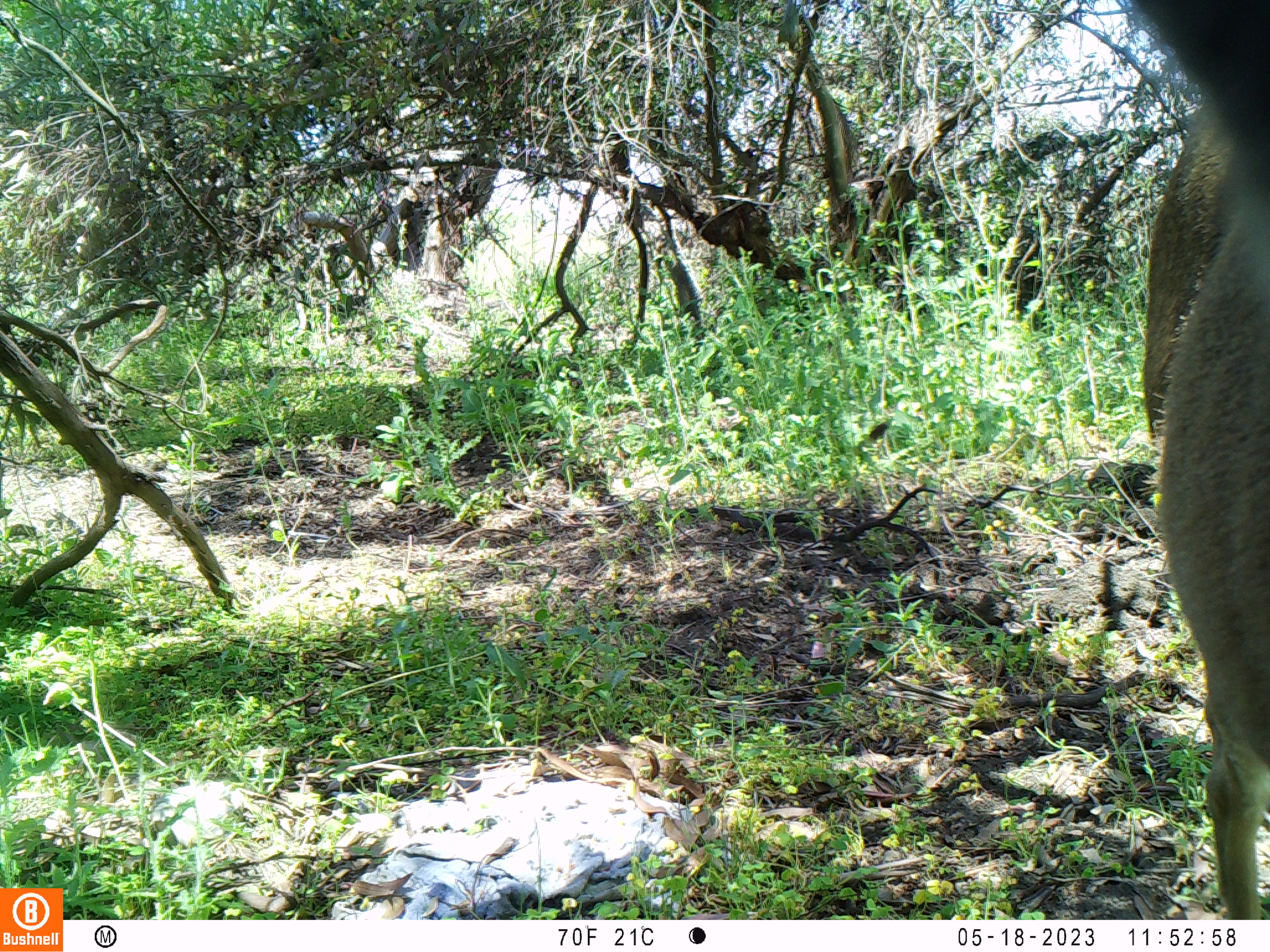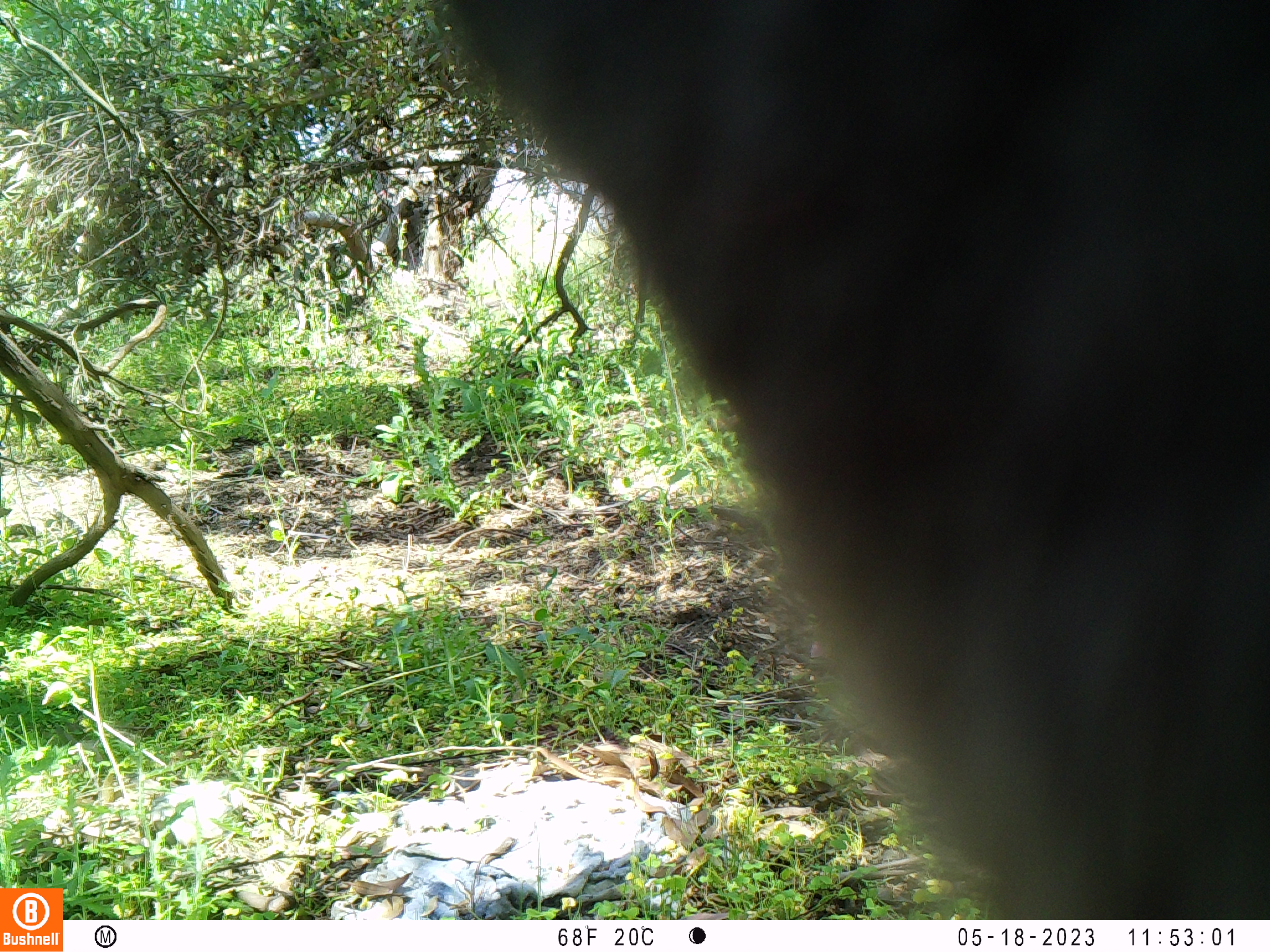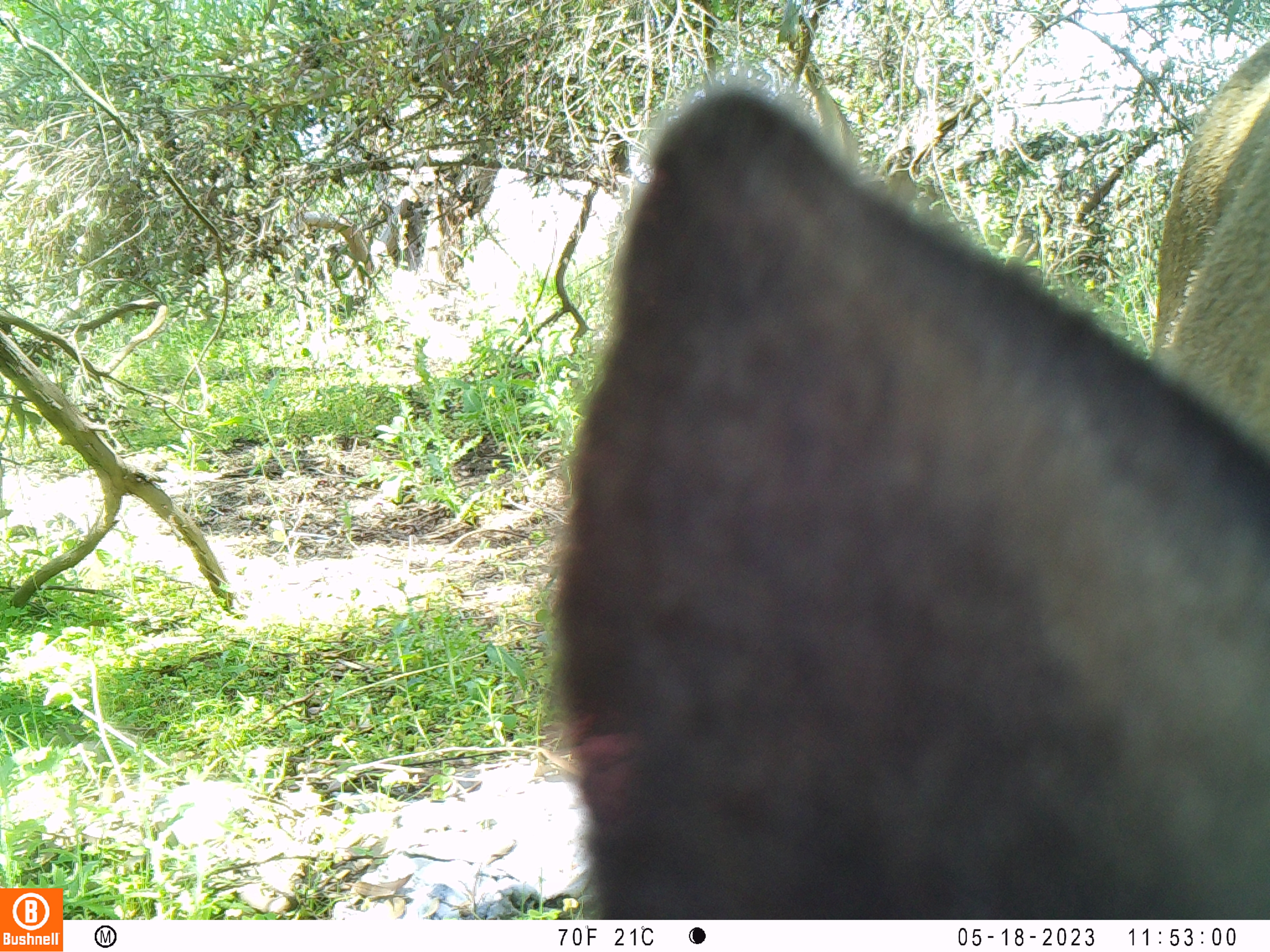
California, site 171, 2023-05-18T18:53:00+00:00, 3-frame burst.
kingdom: Animalia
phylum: Chordata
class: Mammalia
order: Artiodactyla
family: Cervidae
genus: Odocoileus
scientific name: Odocoileus hemionus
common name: mule deer